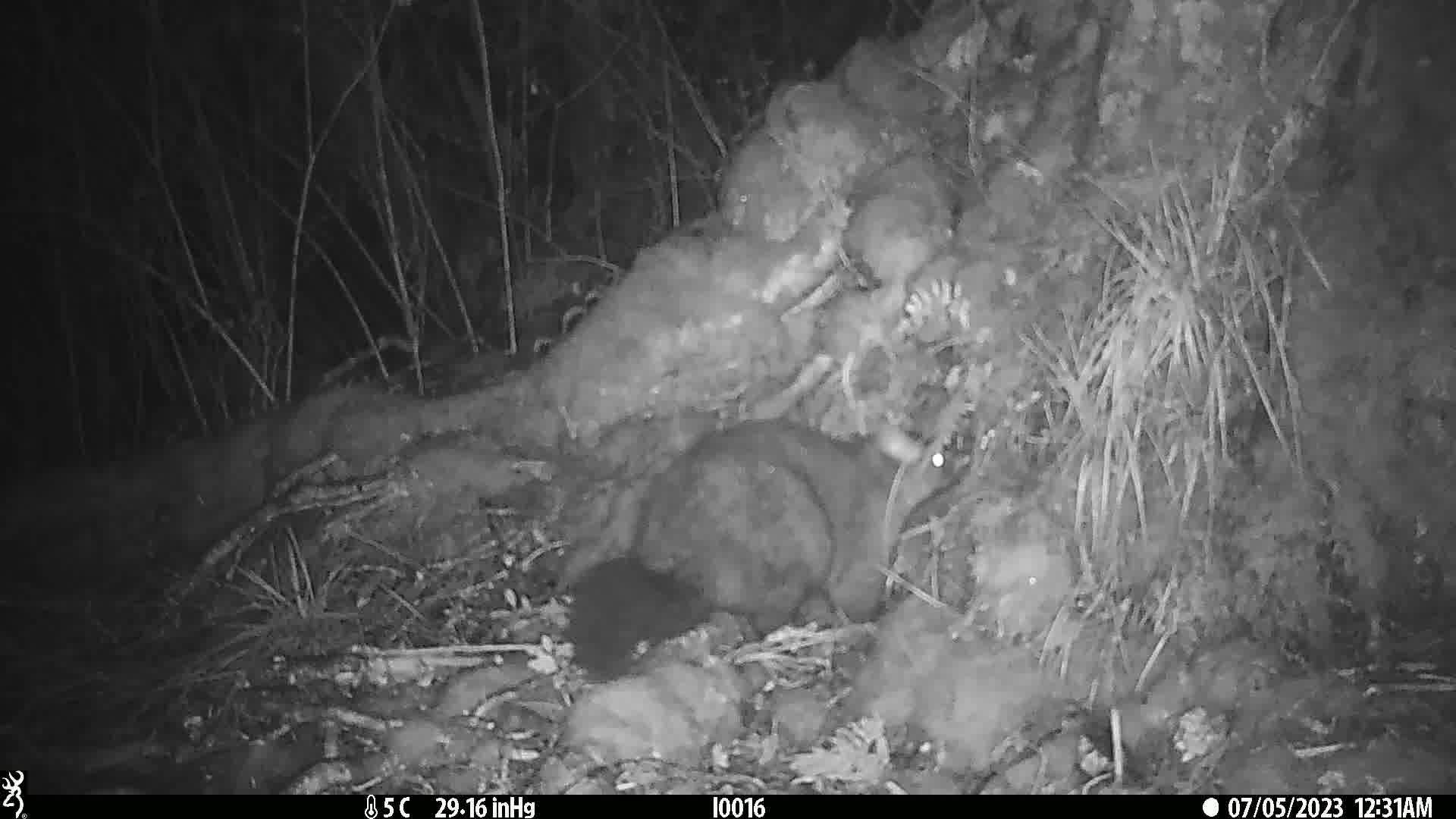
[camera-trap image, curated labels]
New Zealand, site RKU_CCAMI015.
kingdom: Animalia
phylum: Chordata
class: Mammalia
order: Diprotodontia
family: Phalangeridae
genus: Trichosurus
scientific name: Trichosurus vulpecula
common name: common brushtail possum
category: possum